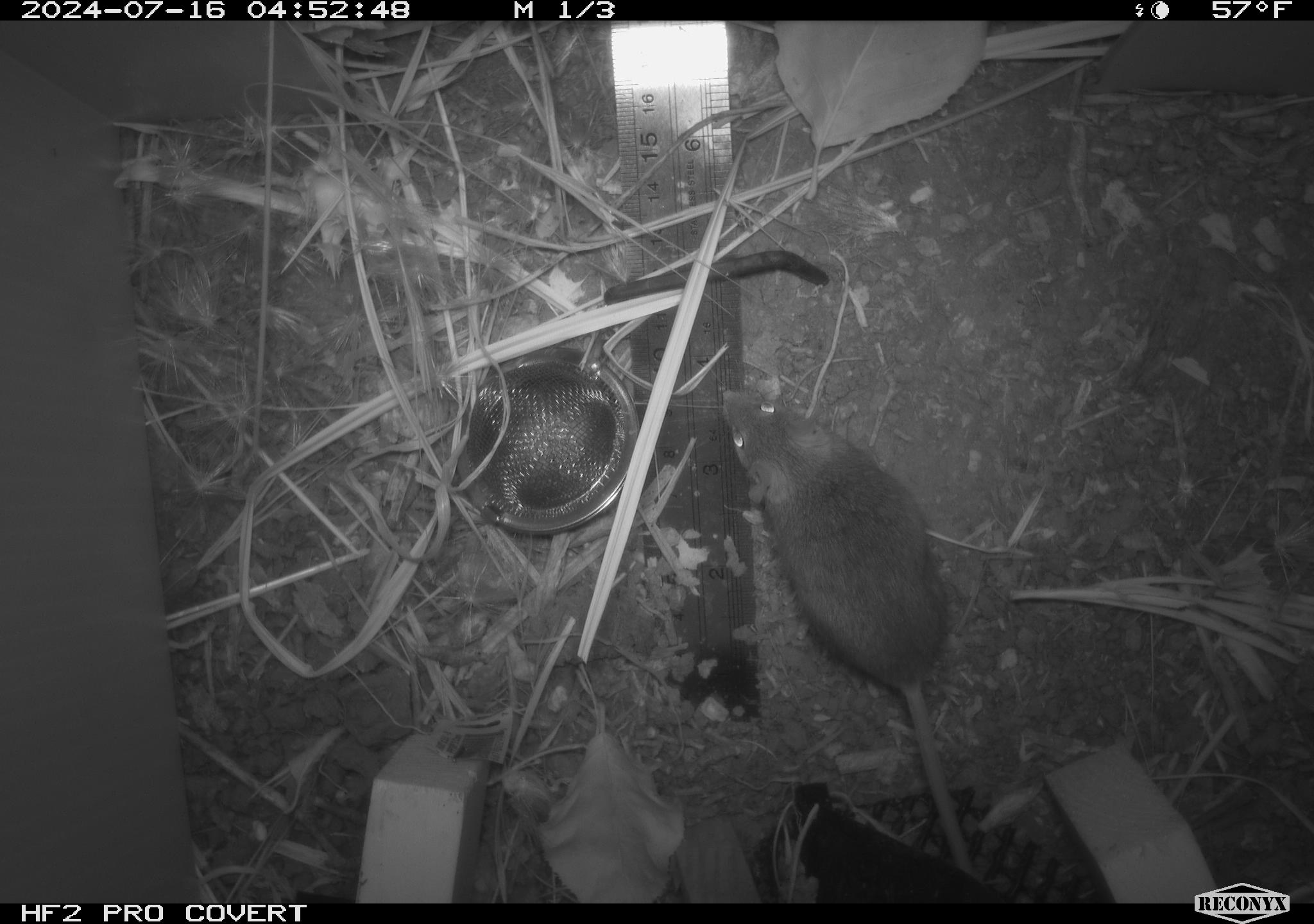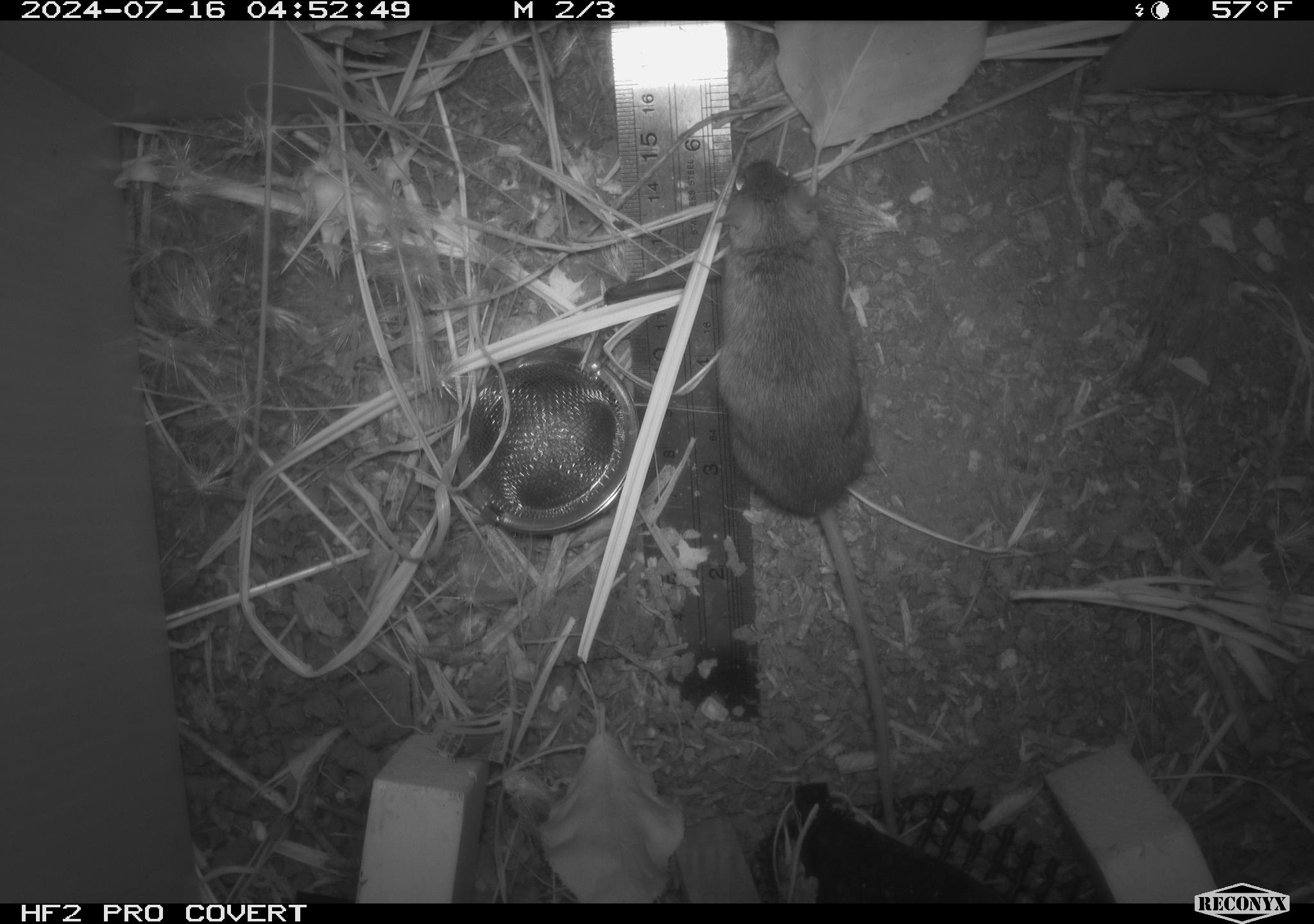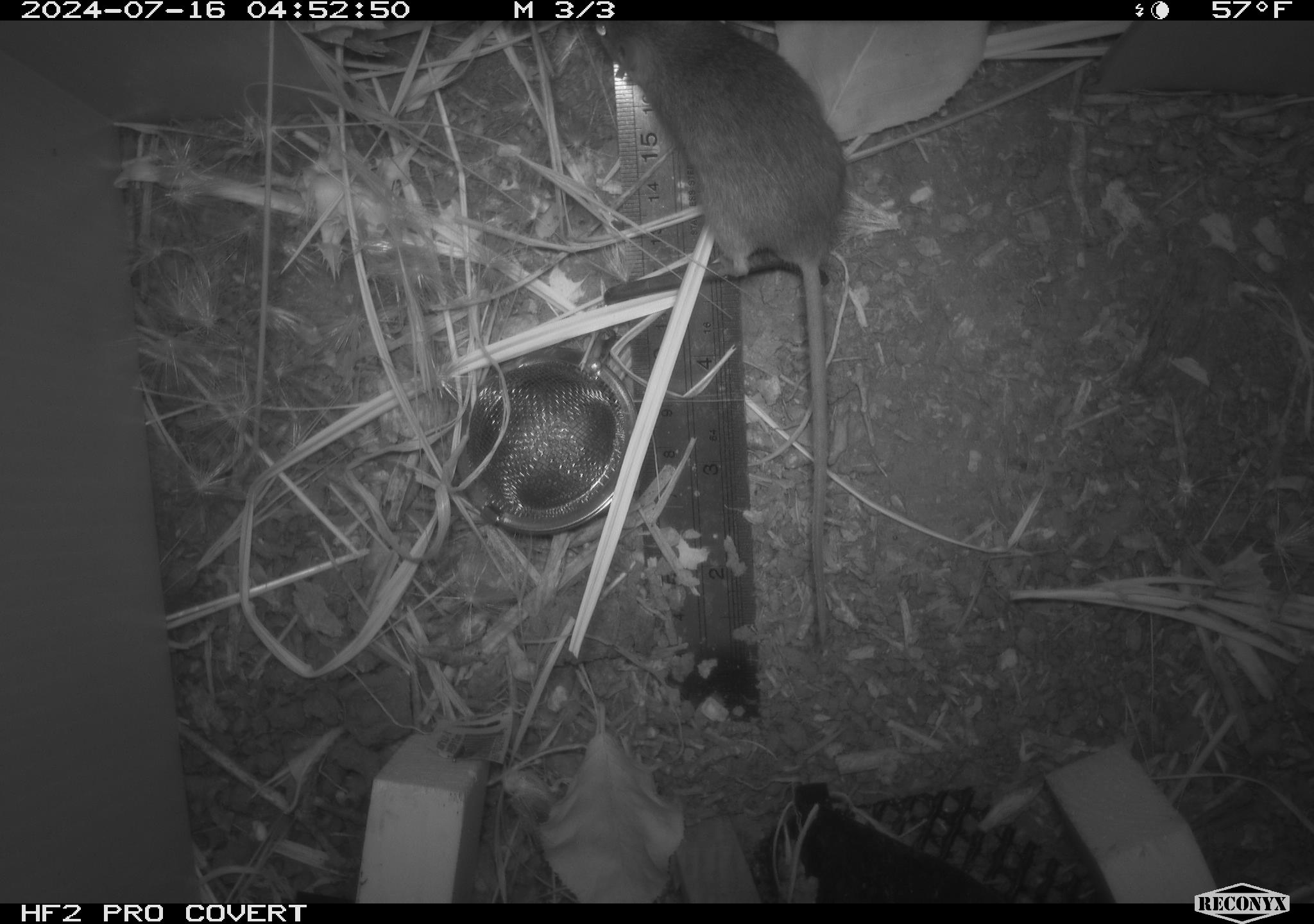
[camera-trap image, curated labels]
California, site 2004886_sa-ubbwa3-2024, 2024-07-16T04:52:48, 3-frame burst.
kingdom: Animalia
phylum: Chordata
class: Mammalia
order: Rodentia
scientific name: Rodentia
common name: mouse species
Mouse species (Rodentia).